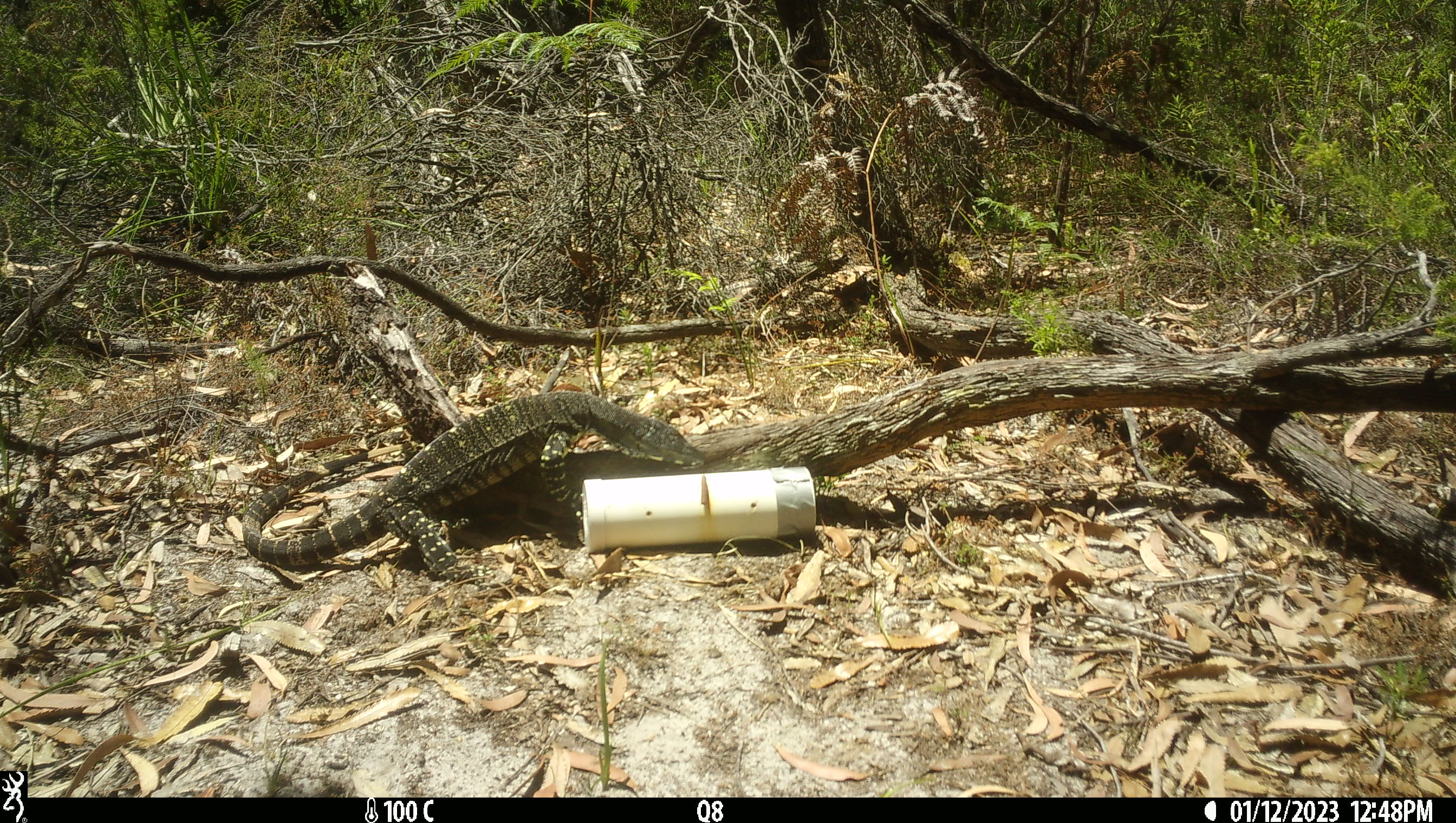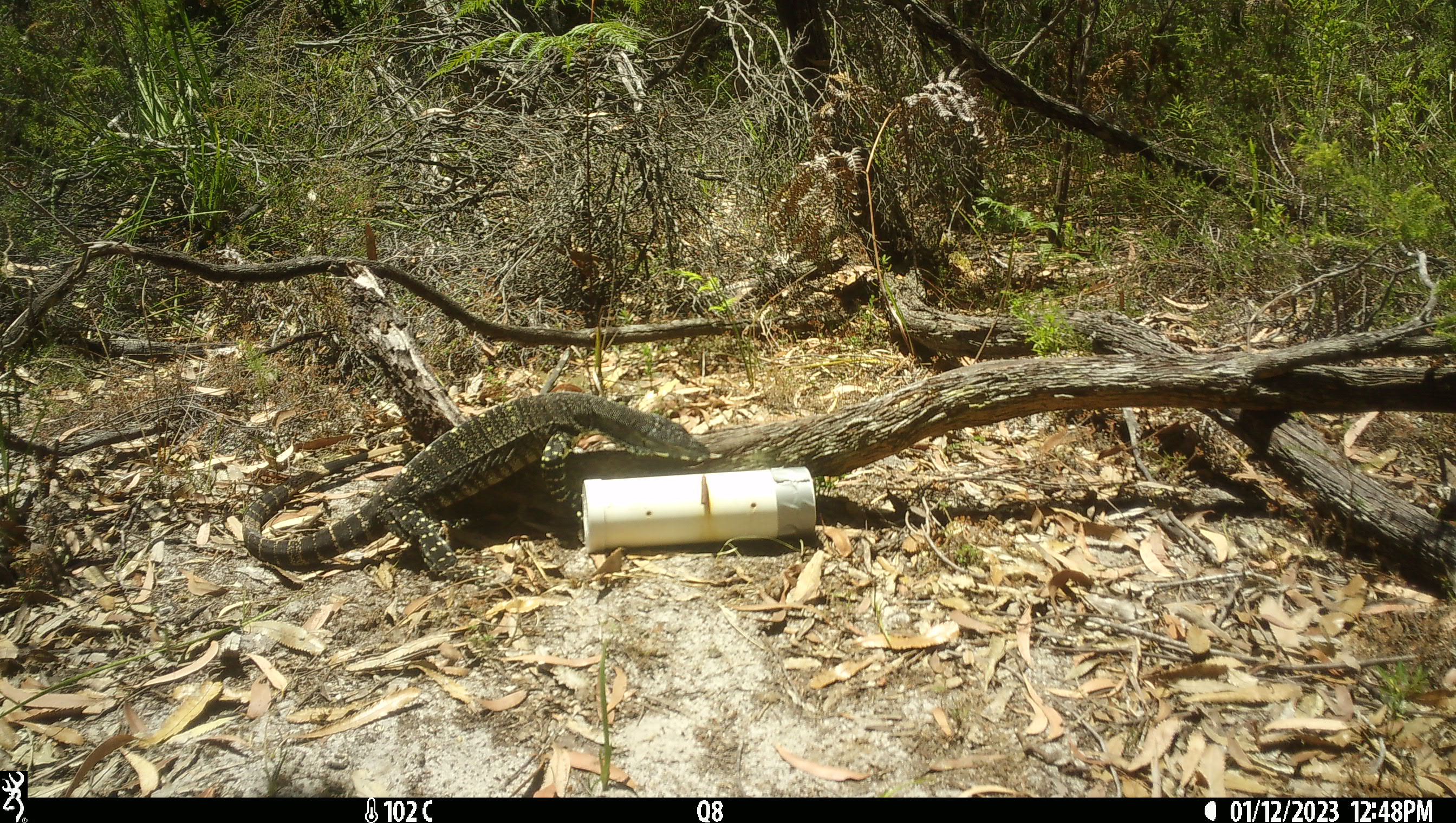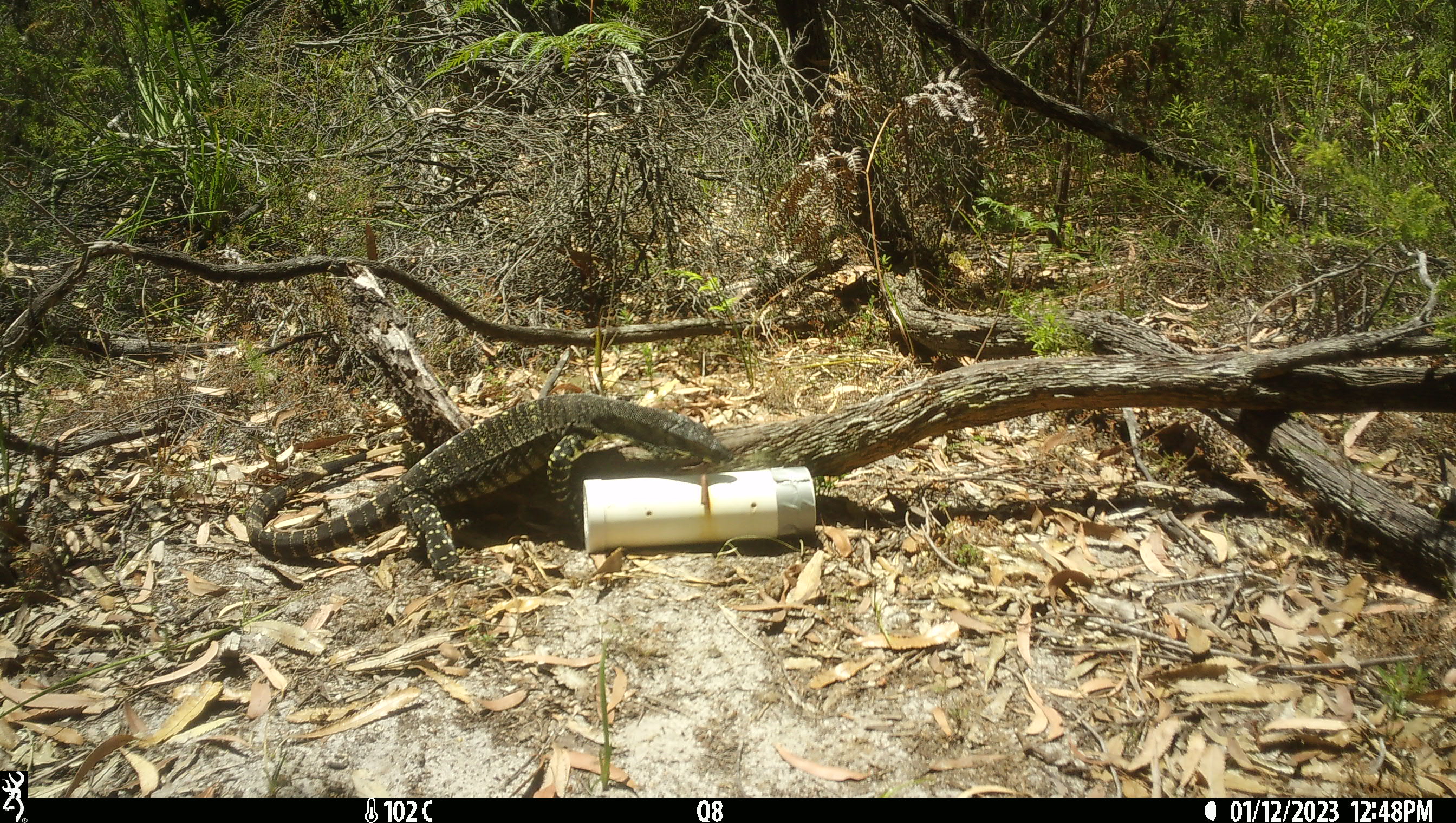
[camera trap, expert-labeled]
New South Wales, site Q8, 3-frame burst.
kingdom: Animalia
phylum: Chordata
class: Reptilia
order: Squamata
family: Varanidae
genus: Varanus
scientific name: Varanus varius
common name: lace monitor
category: goanna